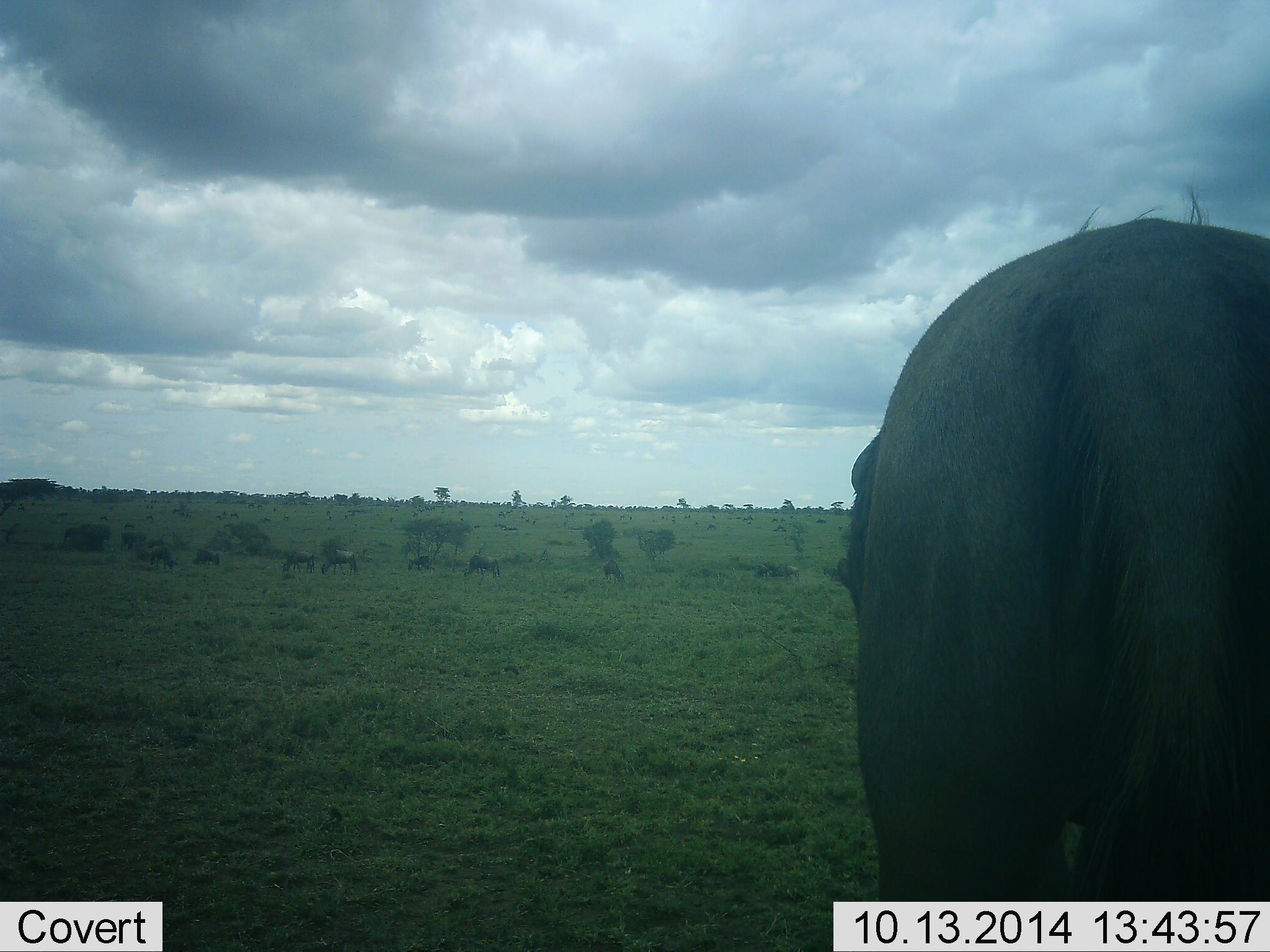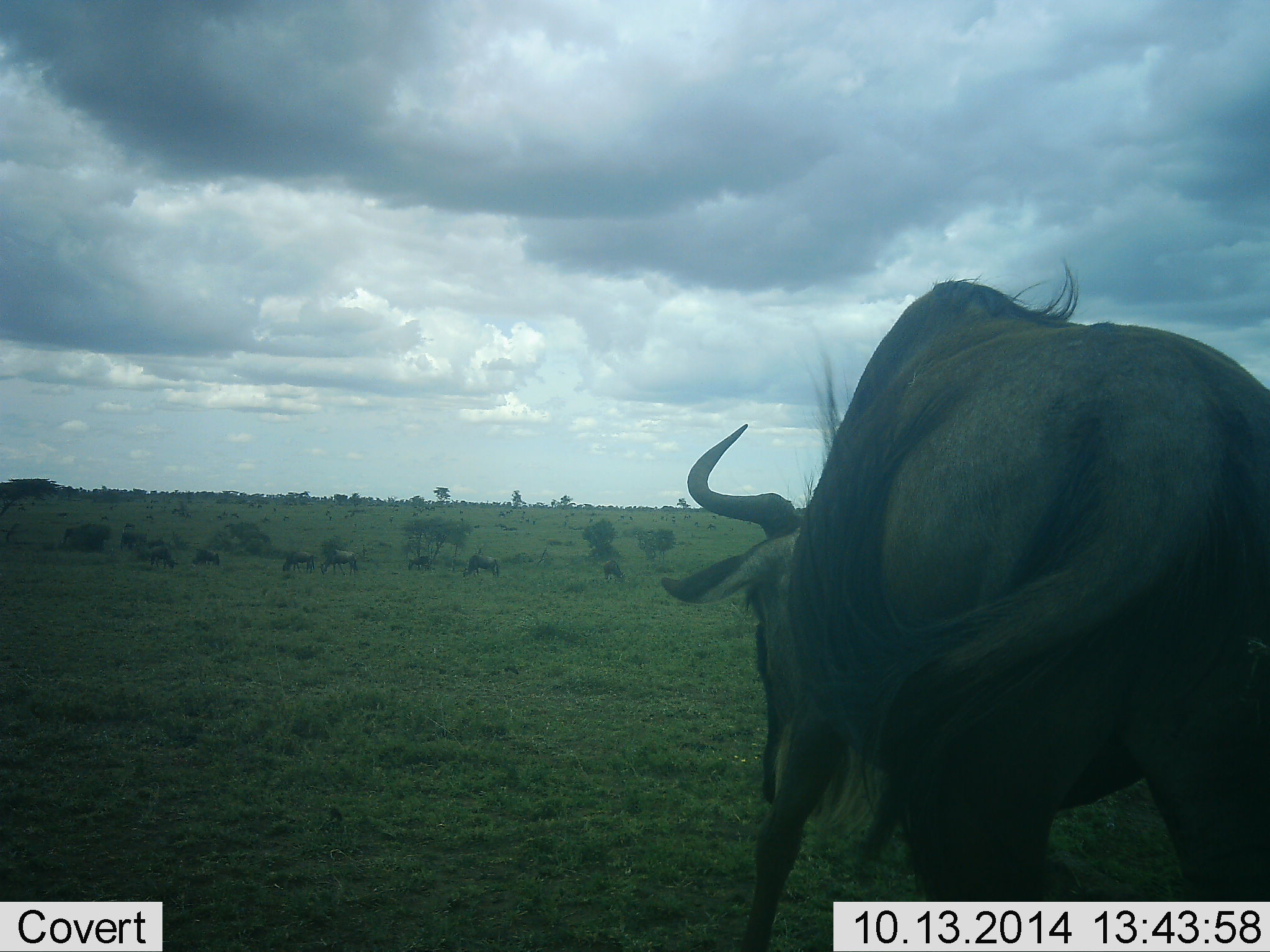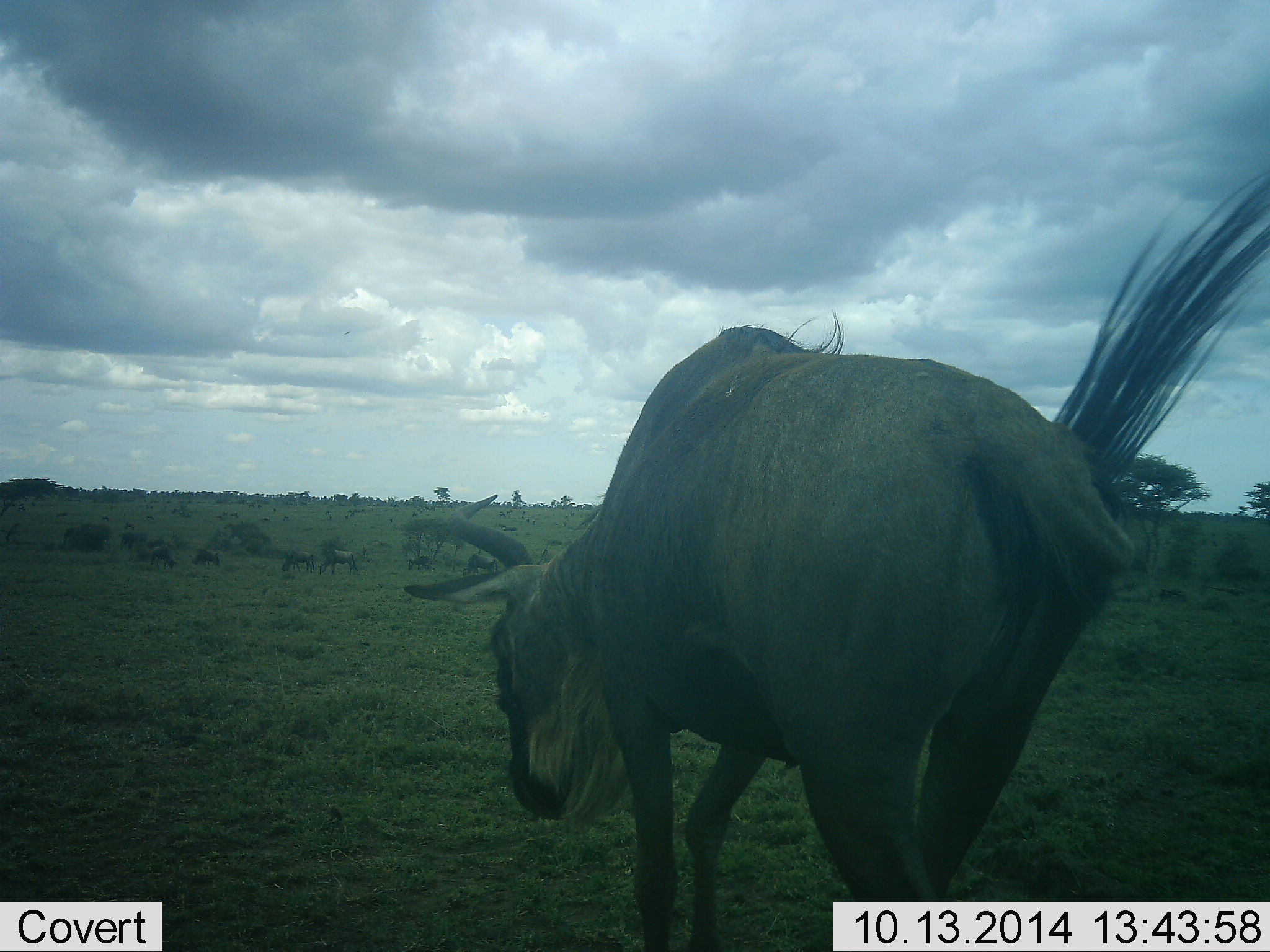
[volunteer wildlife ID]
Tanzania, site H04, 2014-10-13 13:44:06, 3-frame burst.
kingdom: Animalia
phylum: Chordata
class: Mammalia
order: Artiodactyla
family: Bovidae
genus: Connochaetes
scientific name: Connochaetes taurinus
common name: blue wildebeest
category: wildebeest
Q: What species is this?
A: Wildebeest (blue wildebeest) (Connochaetes taurinus).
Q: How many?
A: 8.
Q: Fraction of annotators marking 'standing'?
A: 10%.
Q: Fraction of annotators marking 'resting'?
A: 0%.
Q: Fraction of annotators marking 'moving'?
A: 50%.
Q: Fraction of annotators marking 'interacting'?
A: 0%.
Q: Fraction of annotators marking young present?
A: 0%.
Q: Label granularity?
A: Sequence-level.